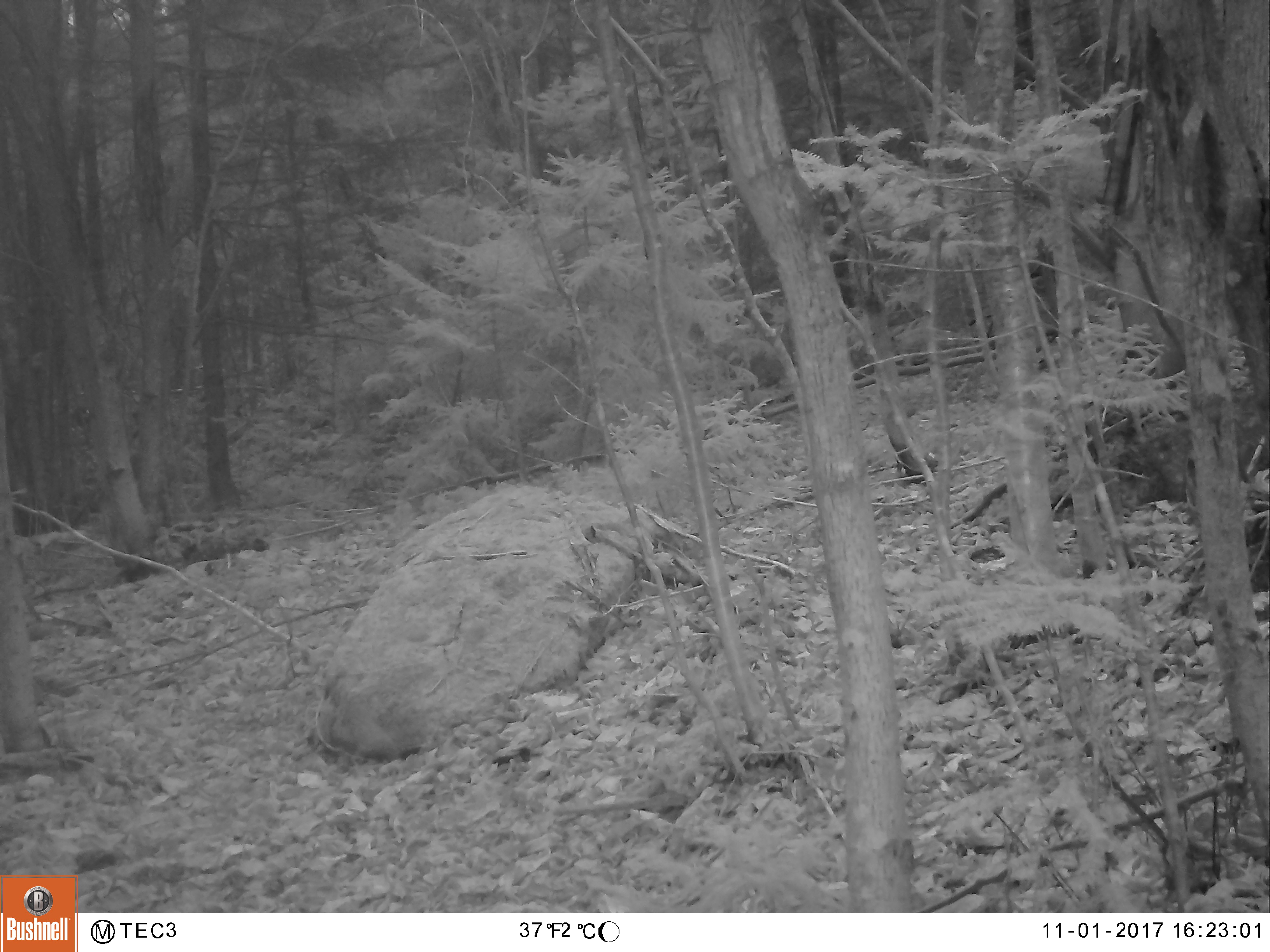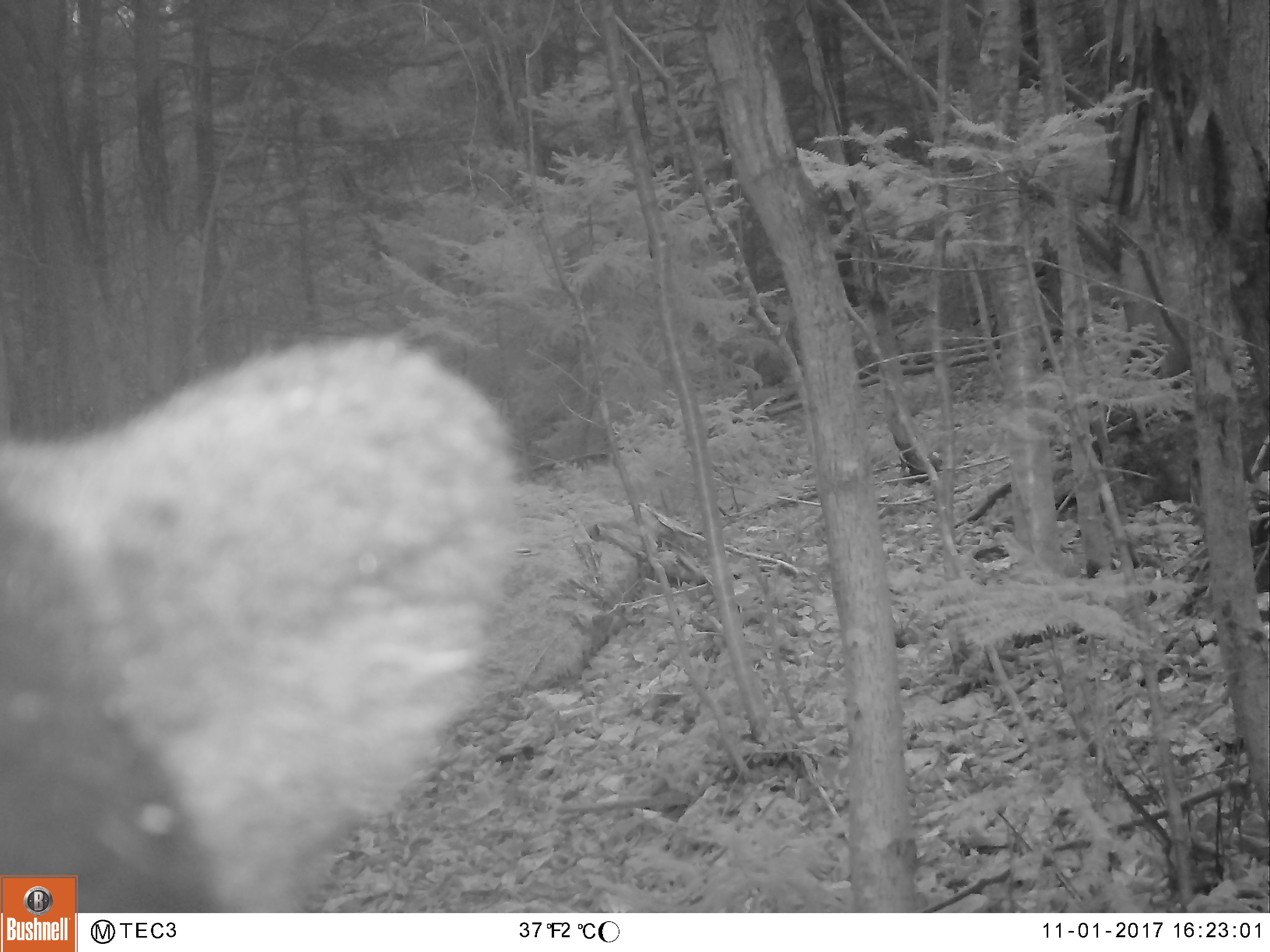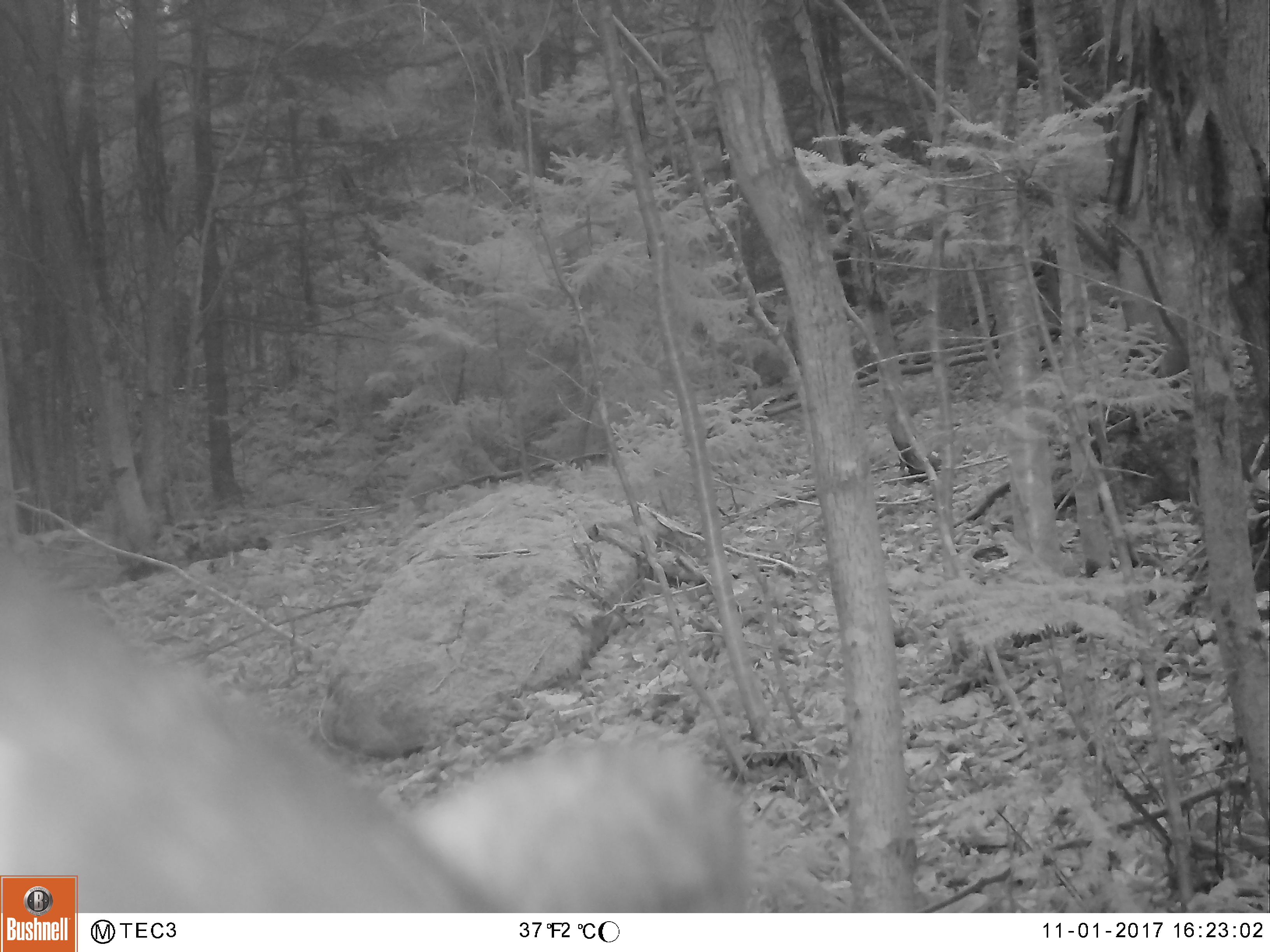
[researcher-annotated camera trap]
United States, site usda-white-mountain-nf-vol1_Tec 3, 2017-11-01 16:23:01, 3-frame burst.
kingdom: Animalia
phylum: Chordata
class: Mammalia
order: Carnivora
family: Ursidae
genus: Ursus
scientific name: Ursus americanus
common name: black bear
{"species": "black bear (Ursus americanus)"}